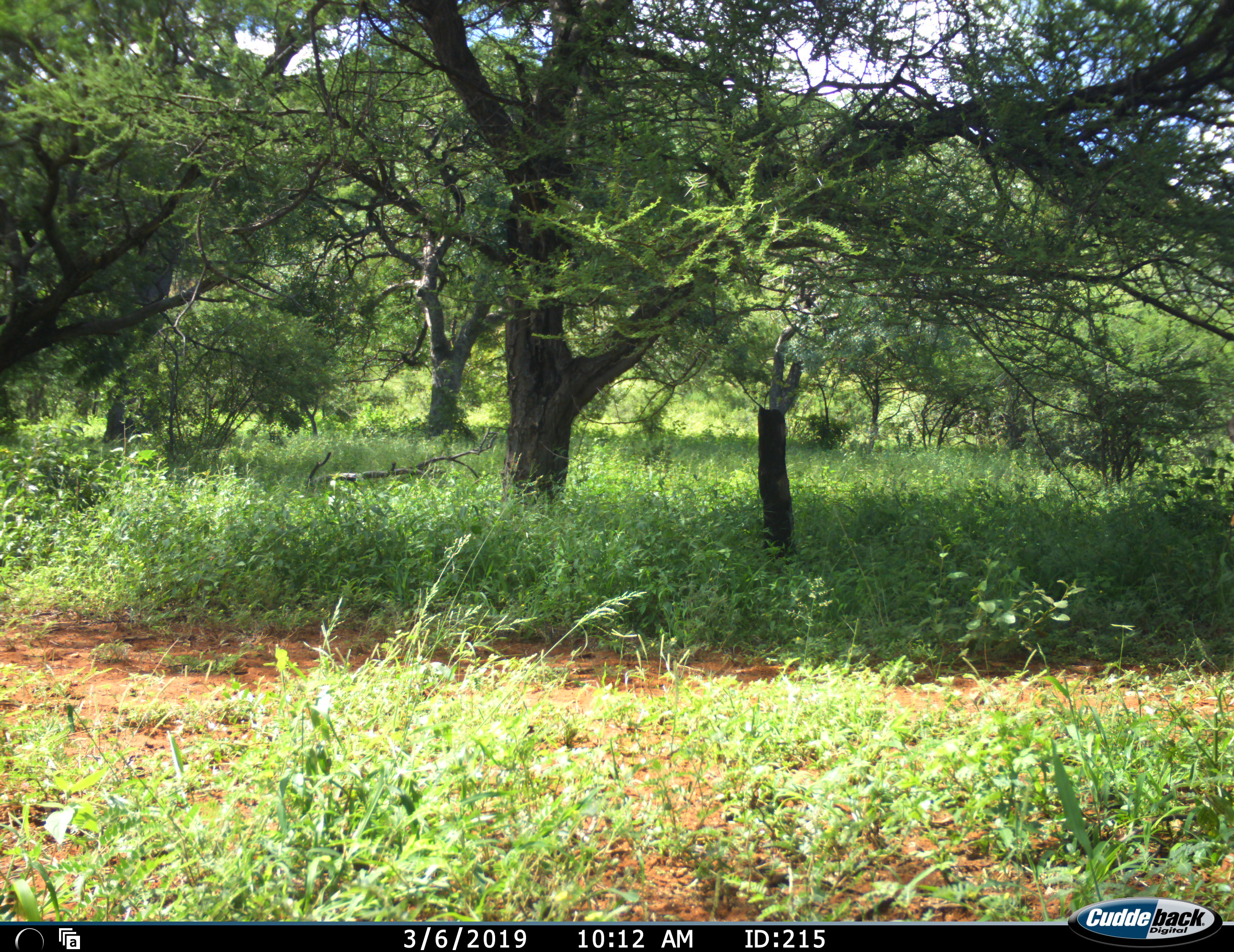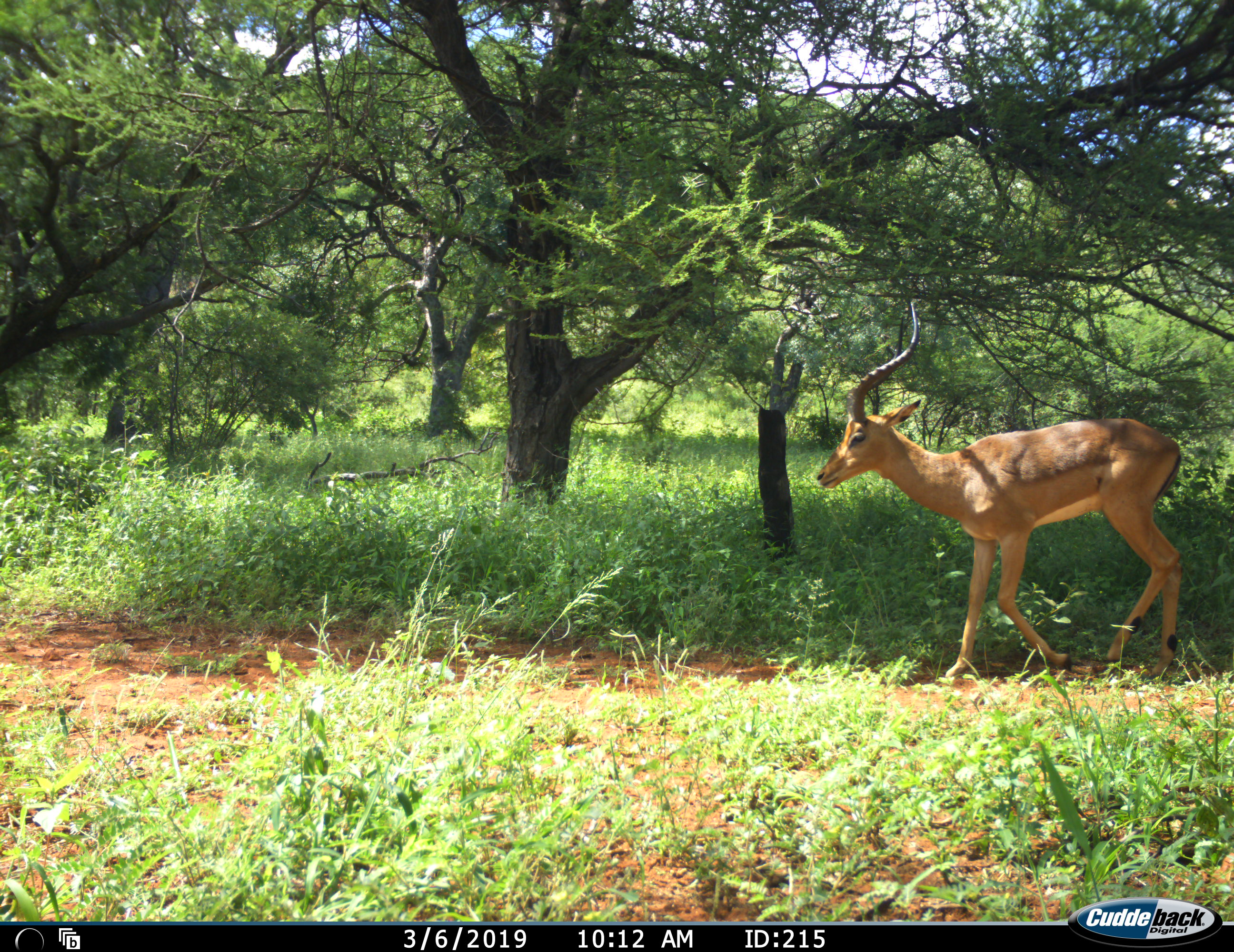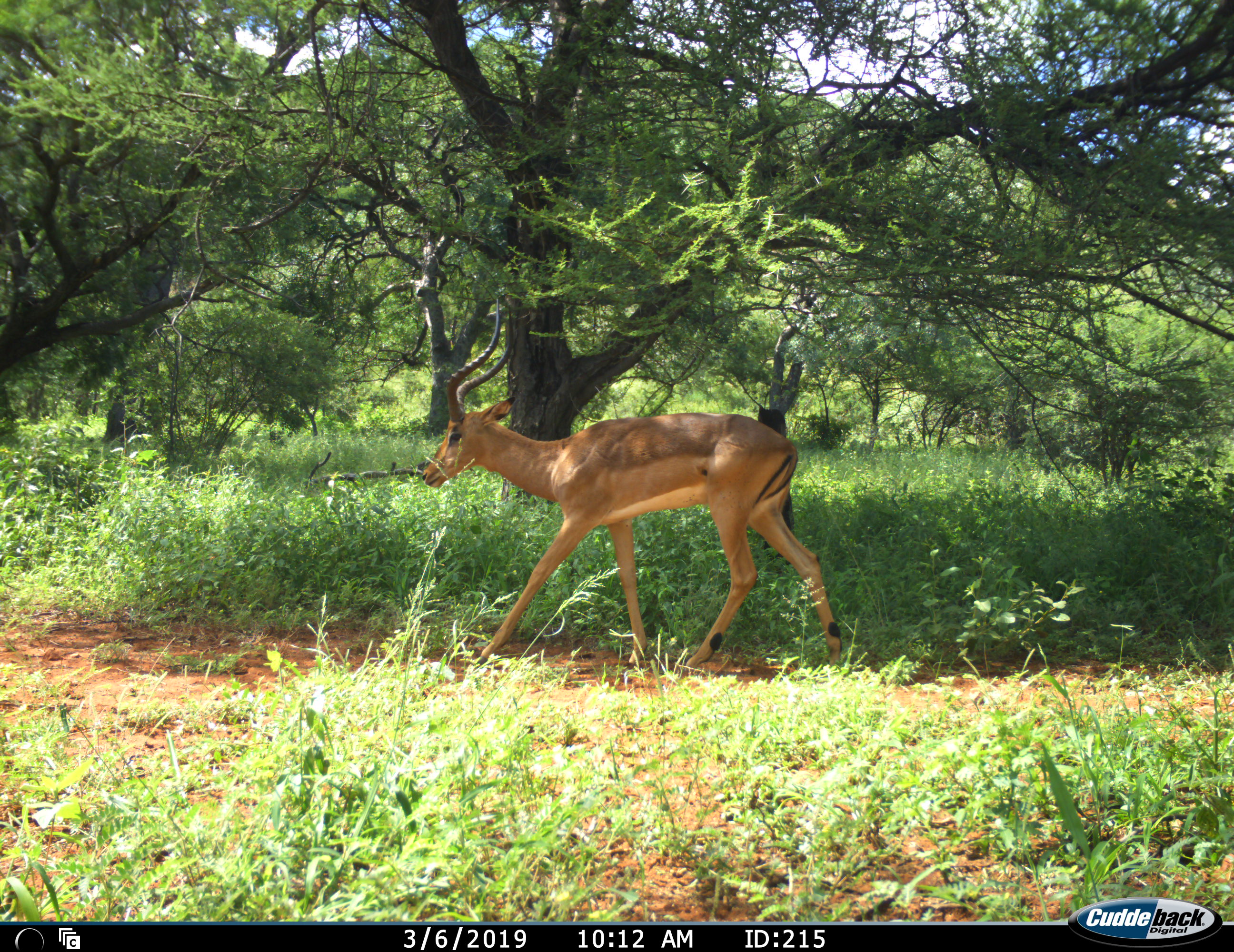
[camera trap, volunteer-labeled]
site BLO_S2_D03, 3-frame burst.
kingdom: Animalia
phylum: Chordata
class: Mammalia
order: Artiodactyla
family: Bovidae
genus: Aepyceros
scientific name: Aepyceros melampus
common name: impala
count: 1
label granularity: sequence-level